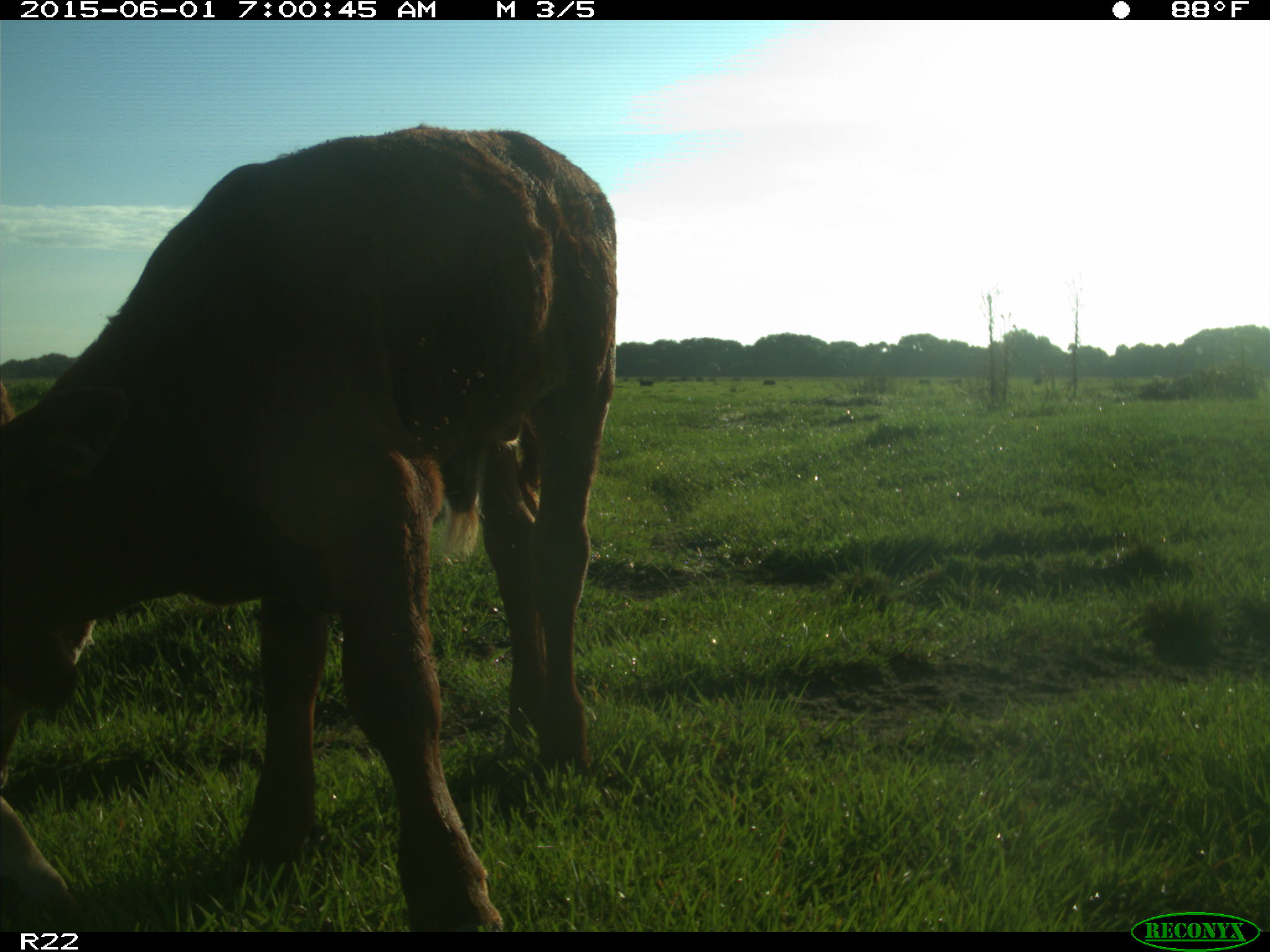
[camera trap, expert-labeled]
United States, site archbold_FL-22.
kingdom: Animalia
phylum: Chordata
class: Mammalia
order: Artiodactyla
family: Bovidae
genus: Bos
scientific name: Bos taurus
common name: domestic cow